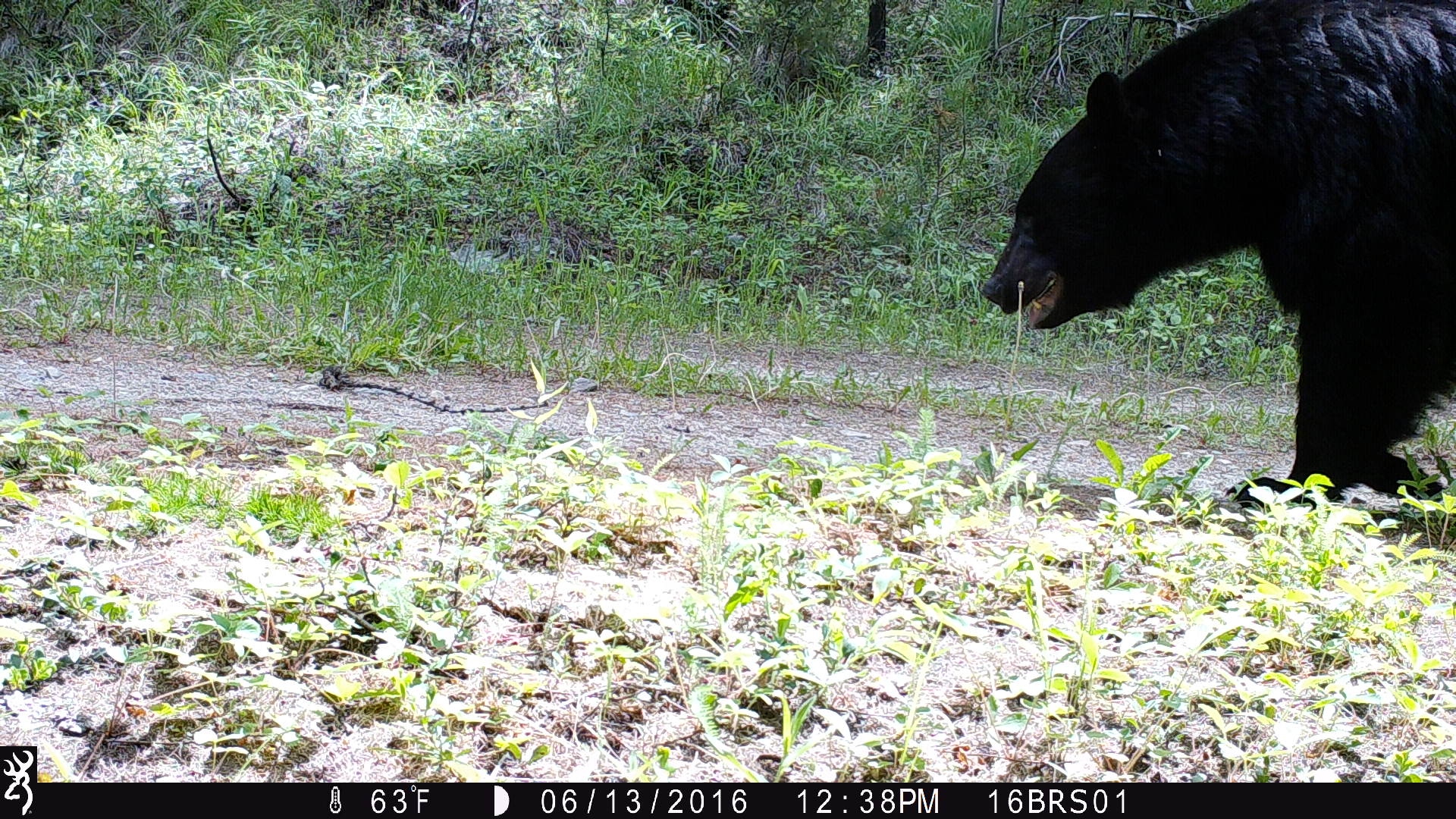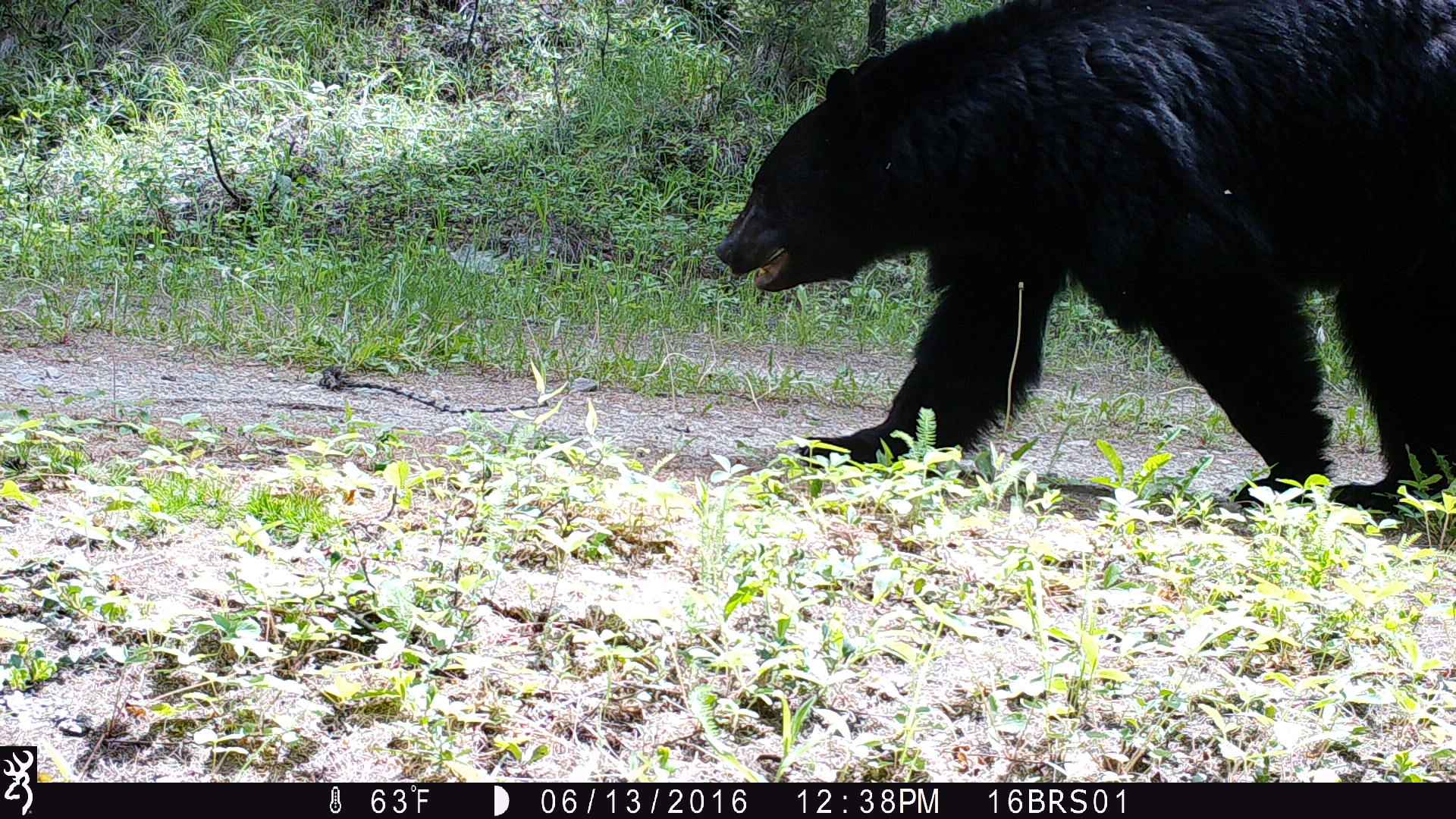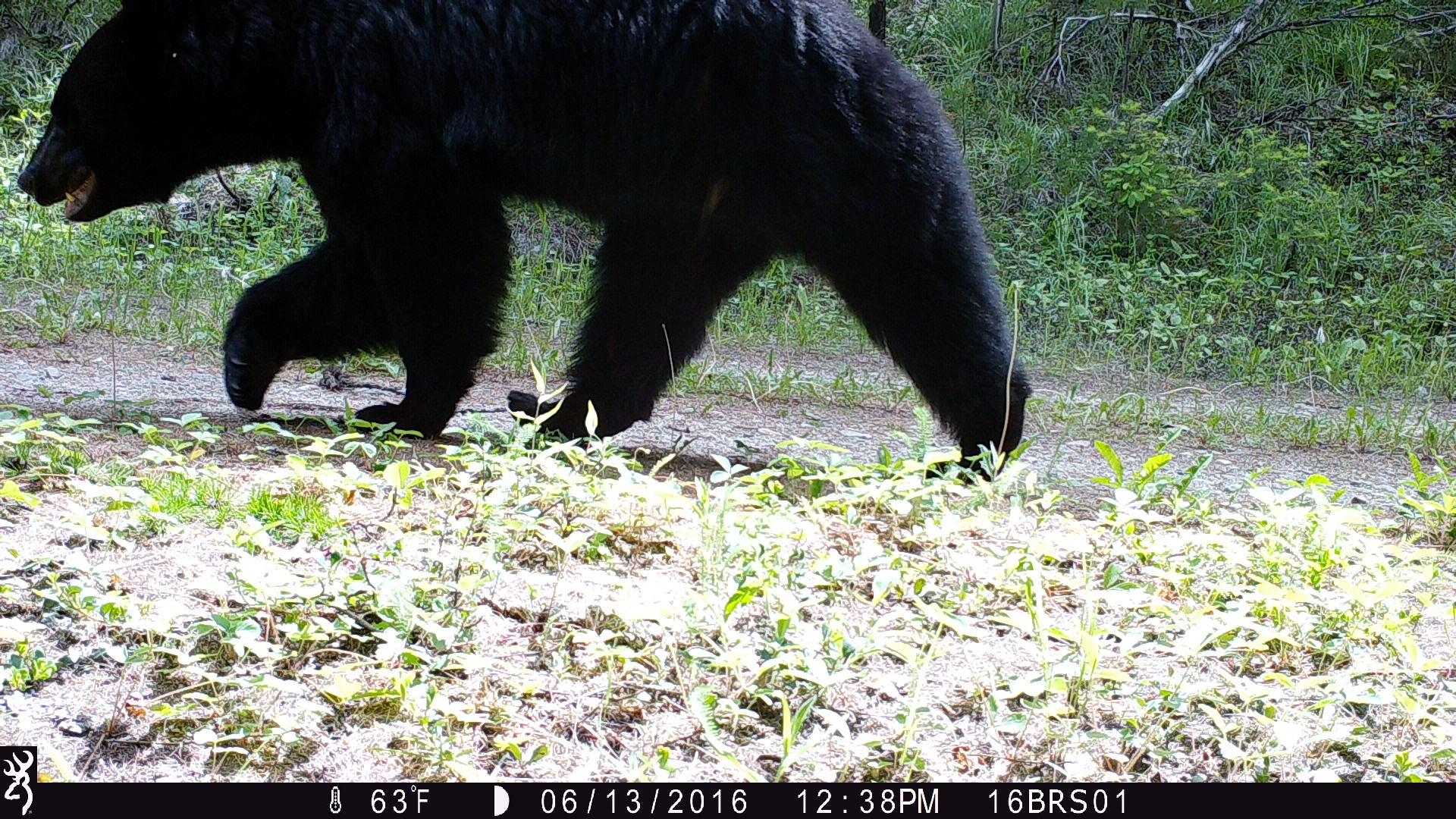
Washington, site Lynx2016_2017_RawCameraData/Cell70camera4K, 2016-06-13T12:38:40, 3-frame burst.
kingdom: Animalia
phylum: Chordata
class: Mammalia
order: Carnivora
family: Ursidae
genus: Ursus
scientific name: Ursus americanus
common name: american black bear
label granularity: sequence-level